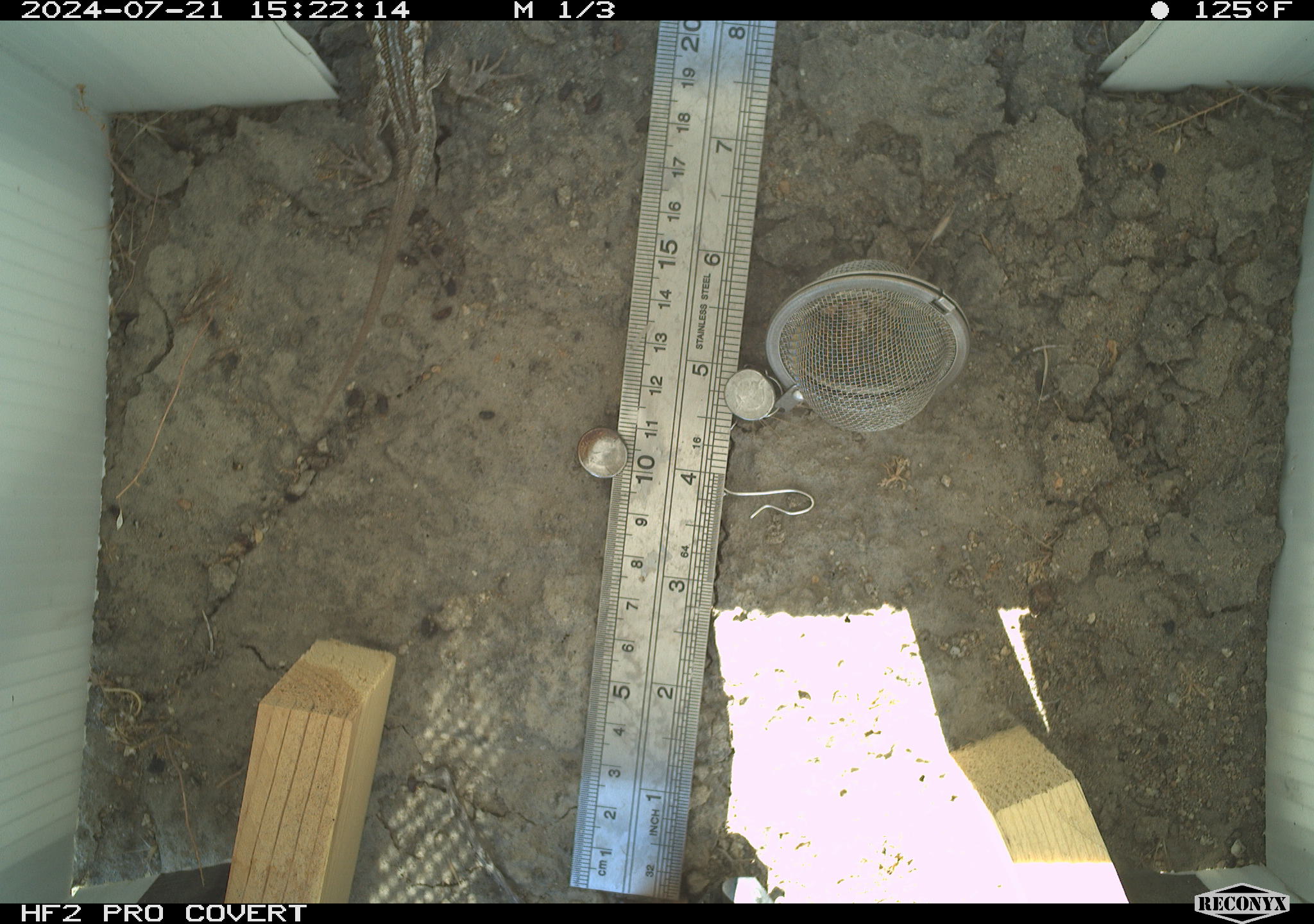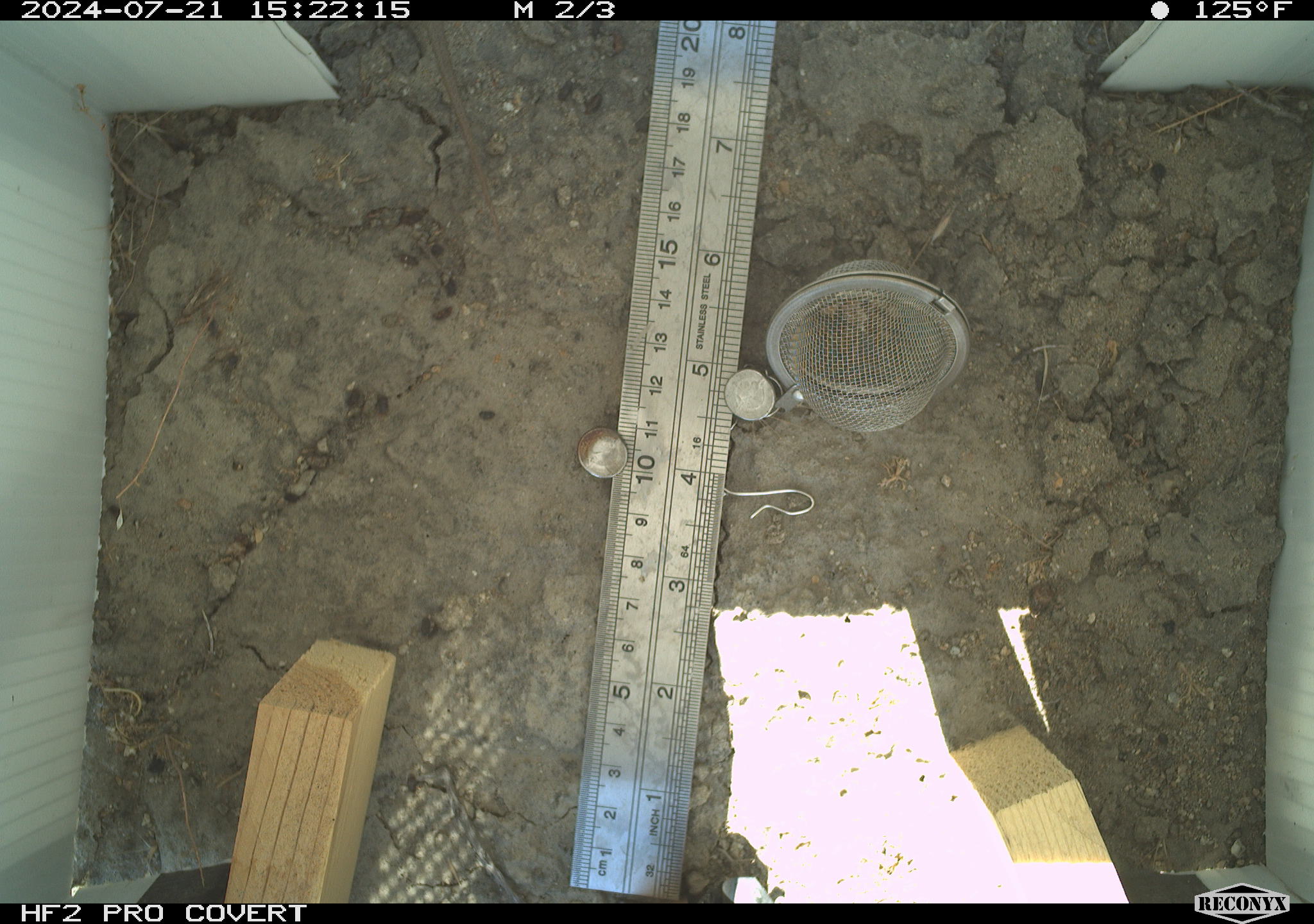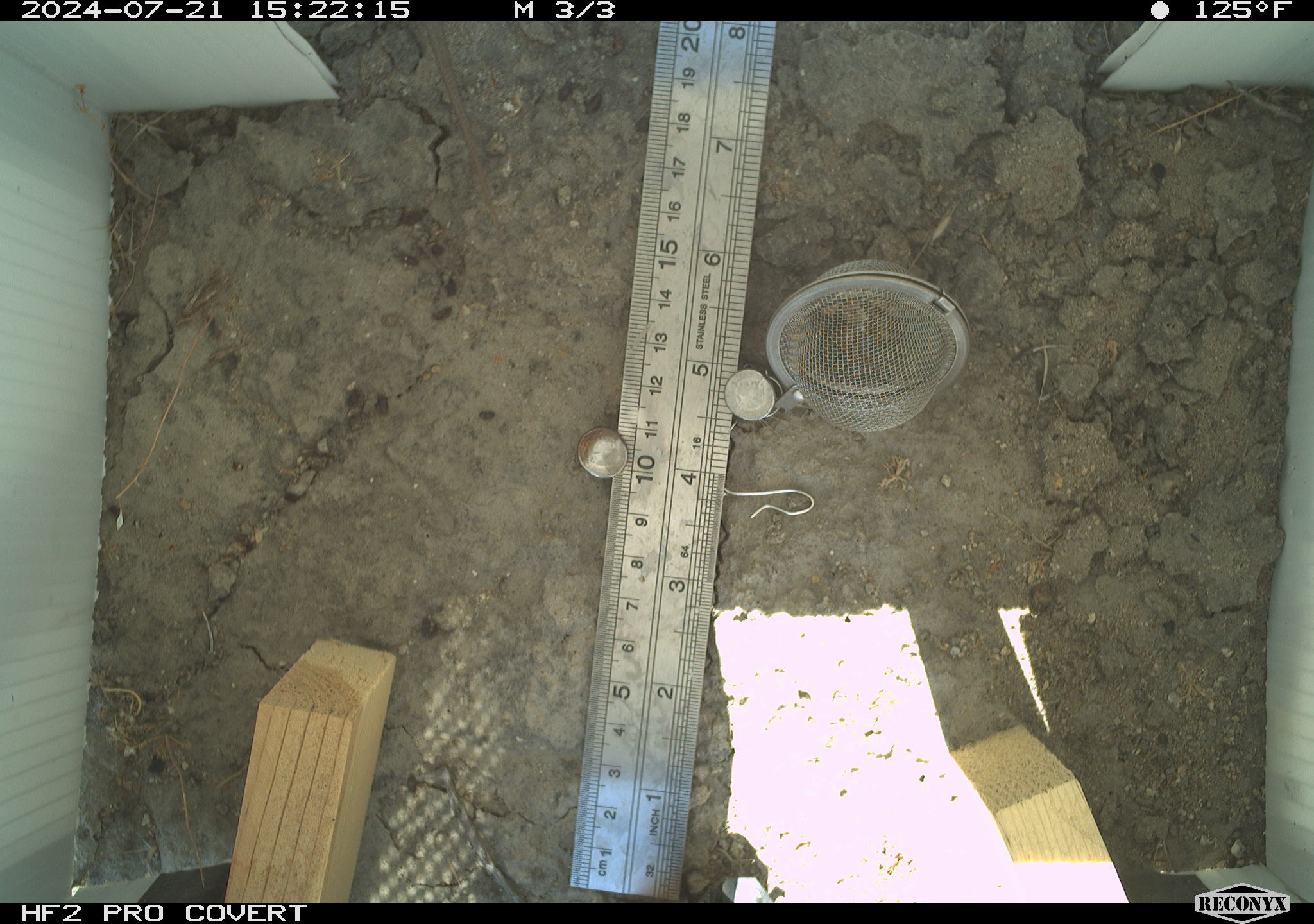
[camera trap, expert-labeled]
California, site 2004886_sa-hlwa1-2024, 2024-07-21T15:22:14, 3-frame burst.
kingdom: Animalia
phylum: Chordata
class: Reptilia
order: Squamata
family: Phrynosomatidae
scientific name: Phrynosomatidae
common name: phrynosomatid lizards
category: phrynosomatidae family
Phrynosomatidae family (phrynosomatid lizards) (Phrynosomatidae).